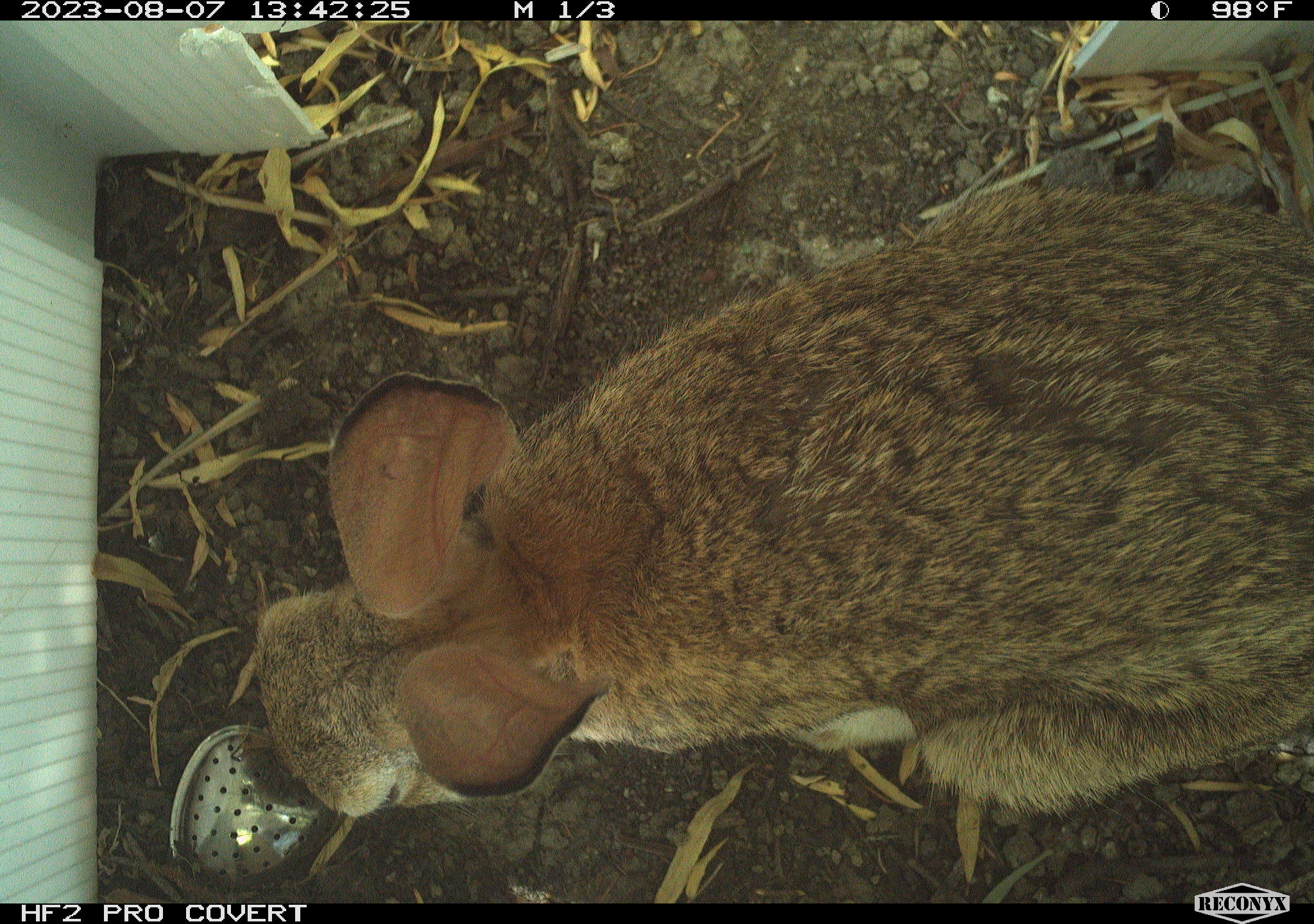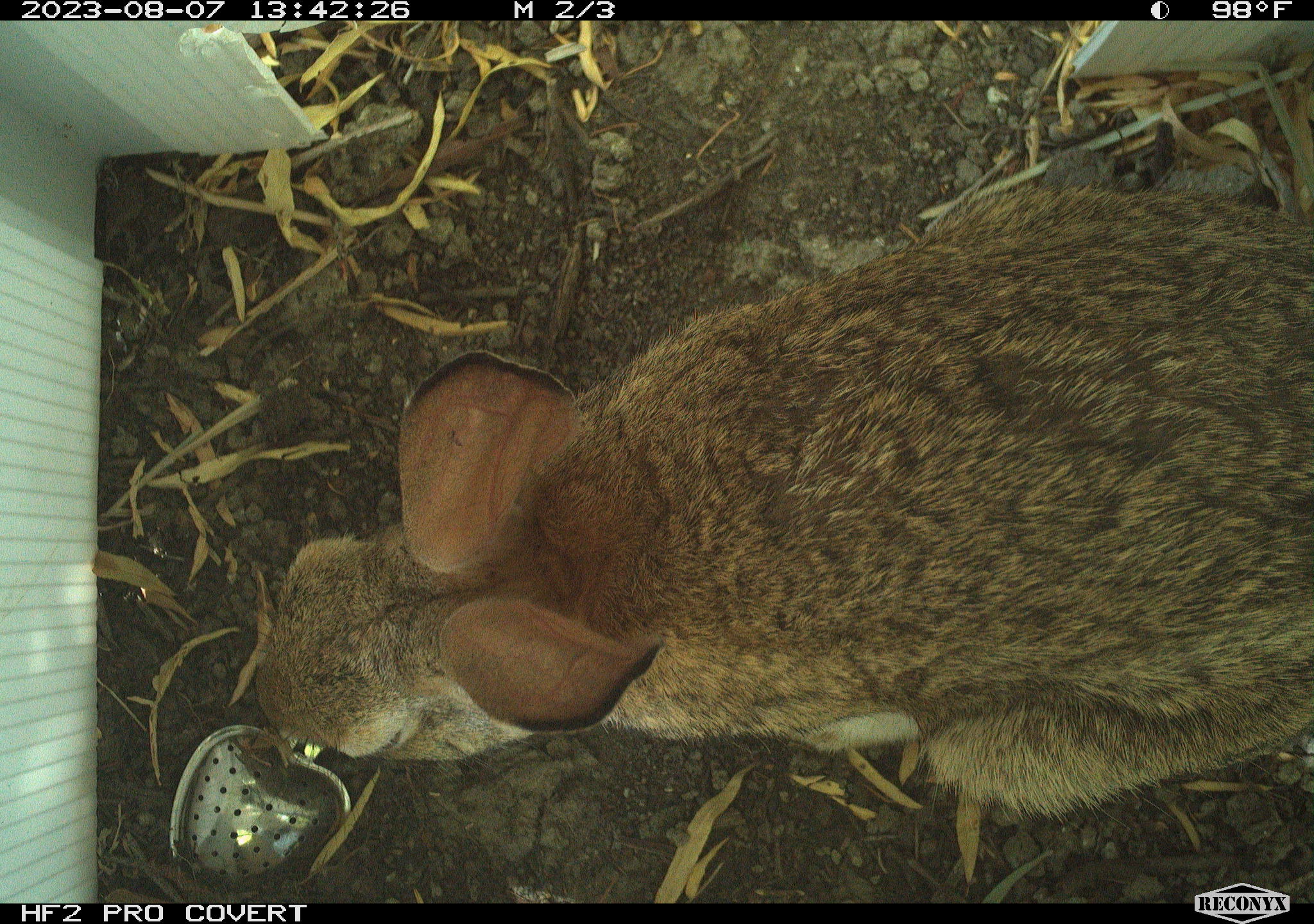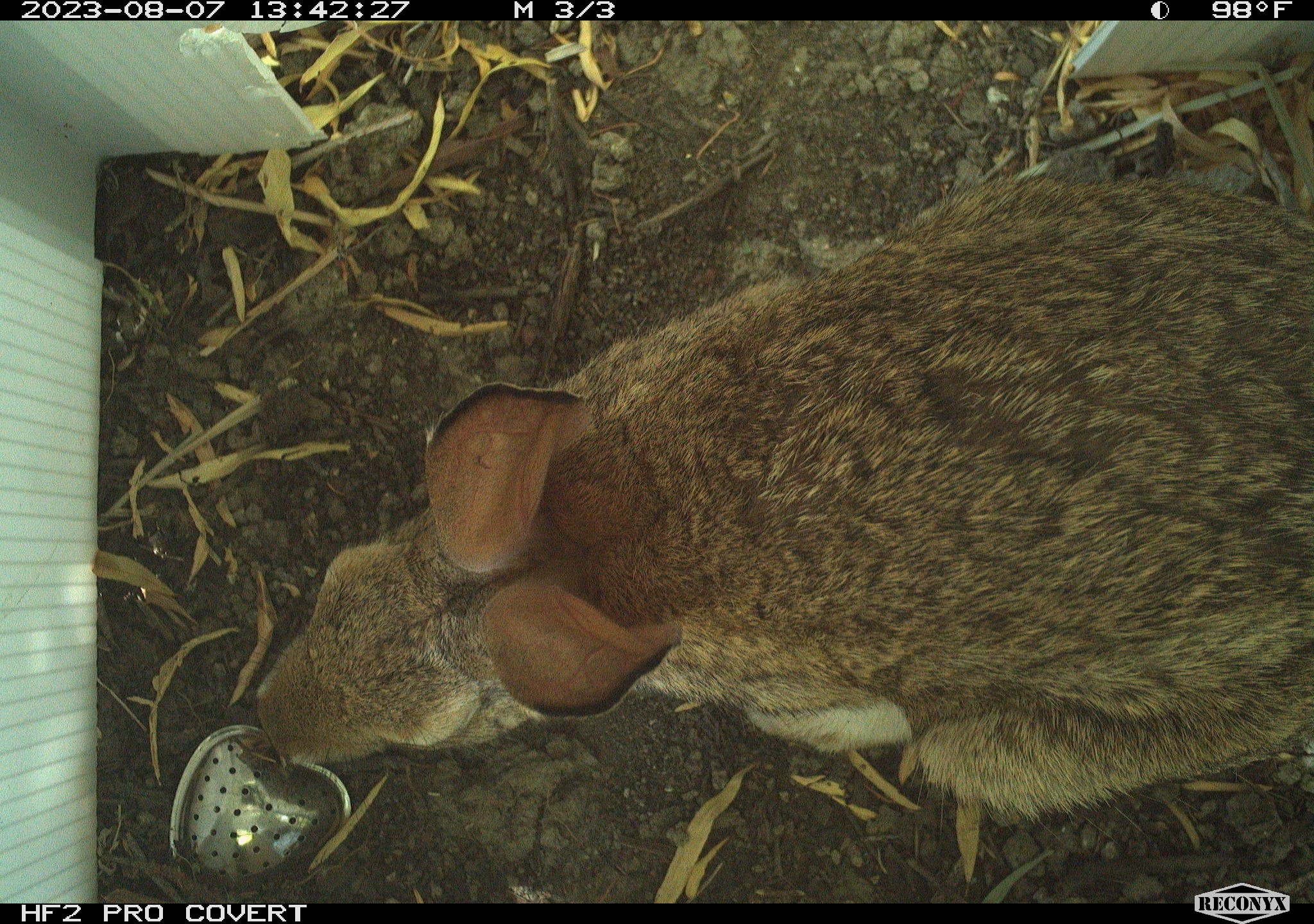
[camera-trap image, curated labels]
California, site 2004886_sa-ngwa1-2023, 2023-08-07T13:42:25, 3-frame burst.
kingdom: Animalia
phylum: Chordata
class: Mammalia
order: Lagomorpha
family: Leporidae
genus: Sylvilagus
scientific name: Sylvilagus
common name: cottontail rabbits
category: sylvilagus species